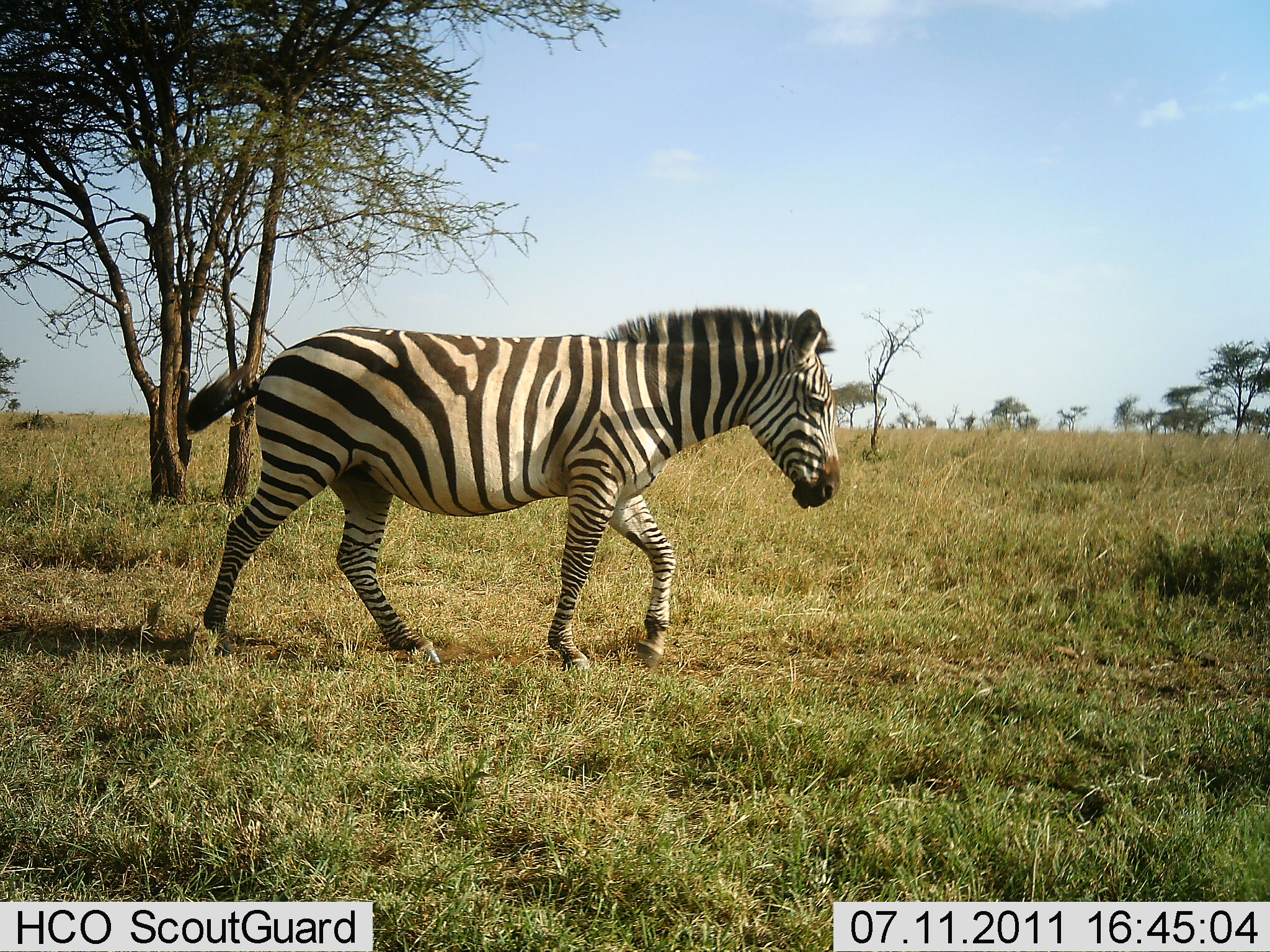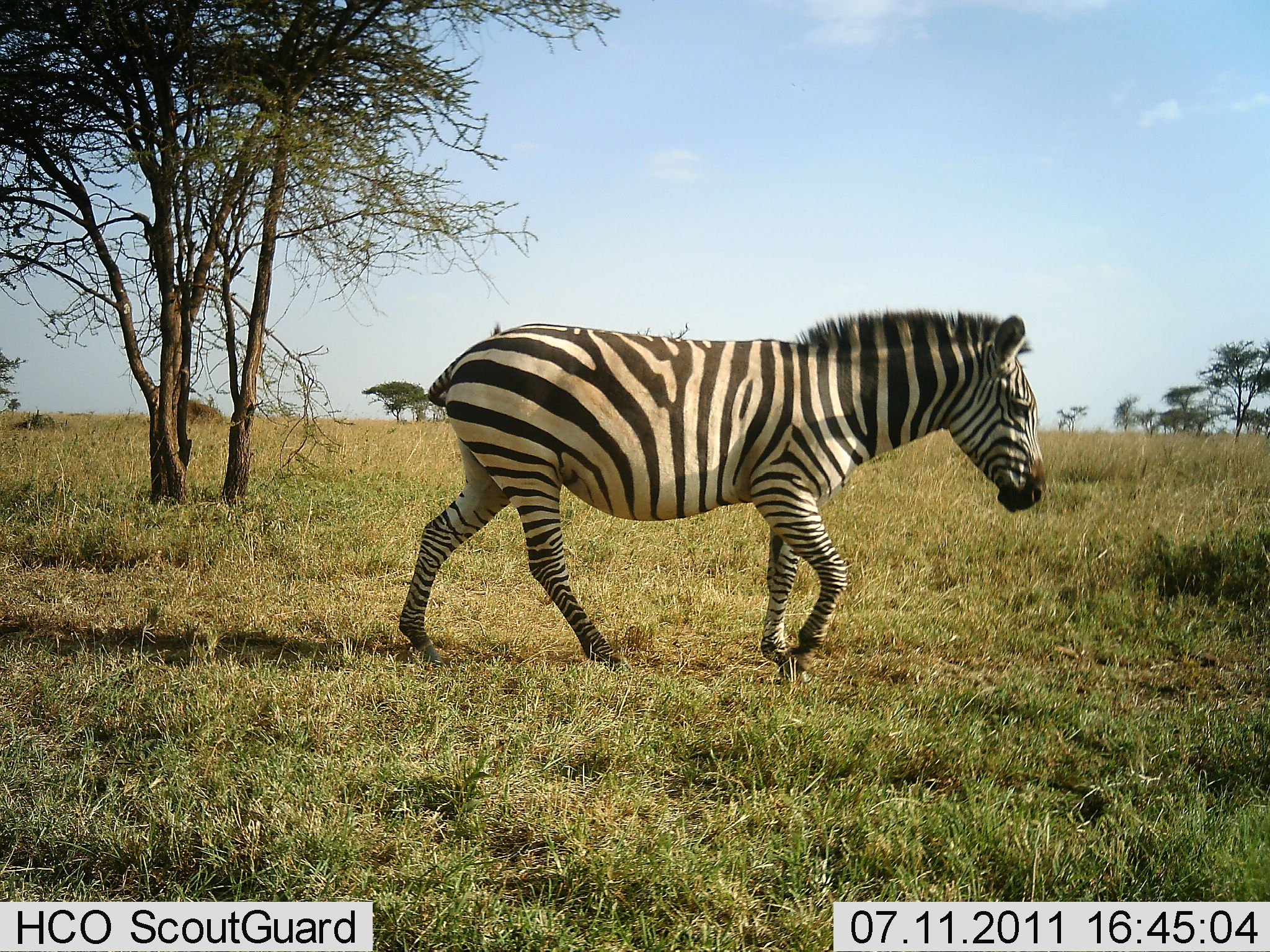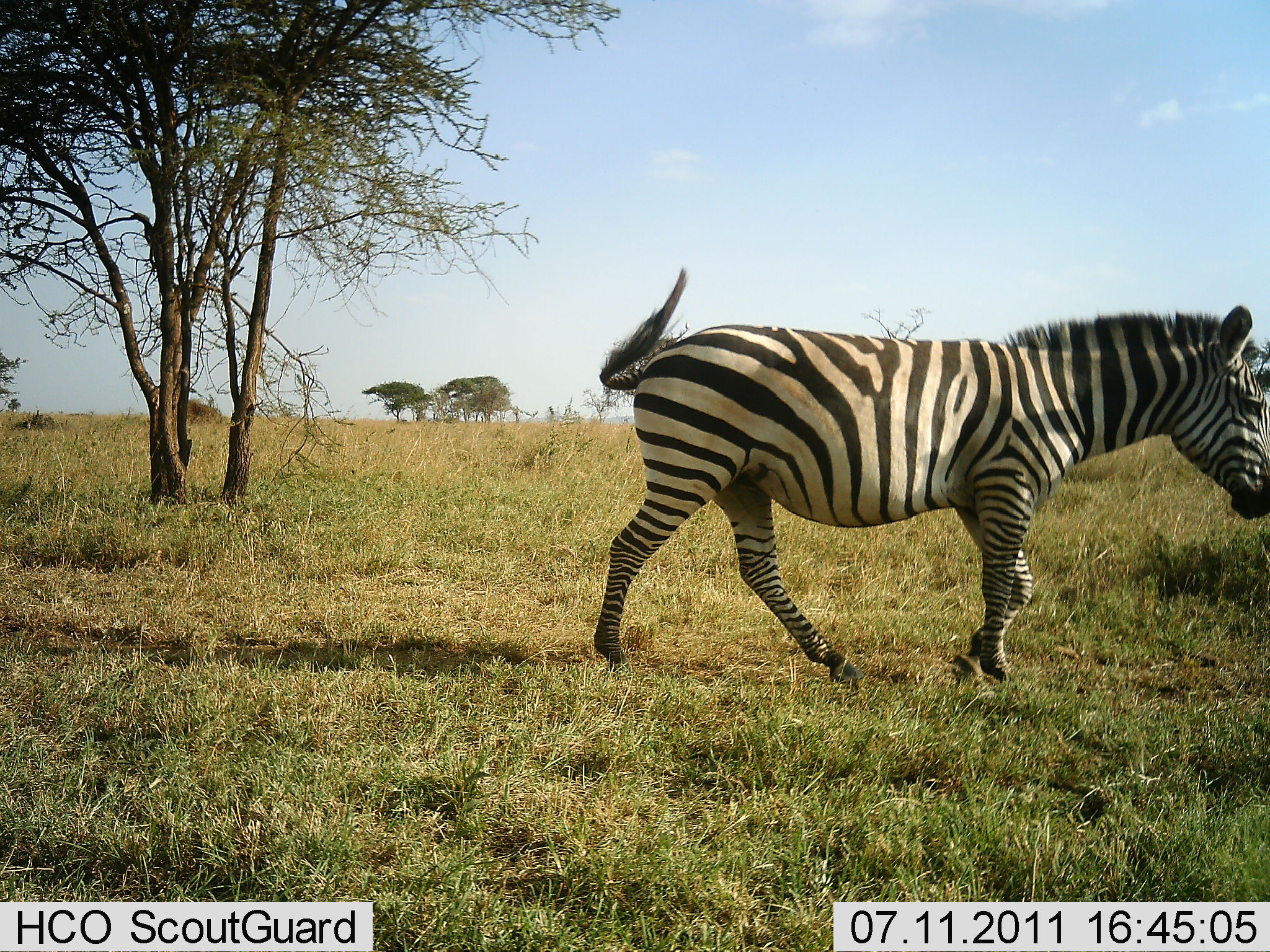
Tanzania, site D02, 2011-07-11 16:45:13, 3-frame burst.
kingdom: Animalia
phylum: Chordata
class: Mammalia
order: Perissodactyla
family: Equidae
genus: Equus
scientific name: Equus quagga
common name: plains zebra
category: zebra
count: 1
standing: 0%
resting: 0%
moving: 100%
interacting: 0%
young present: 0%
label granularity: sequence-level